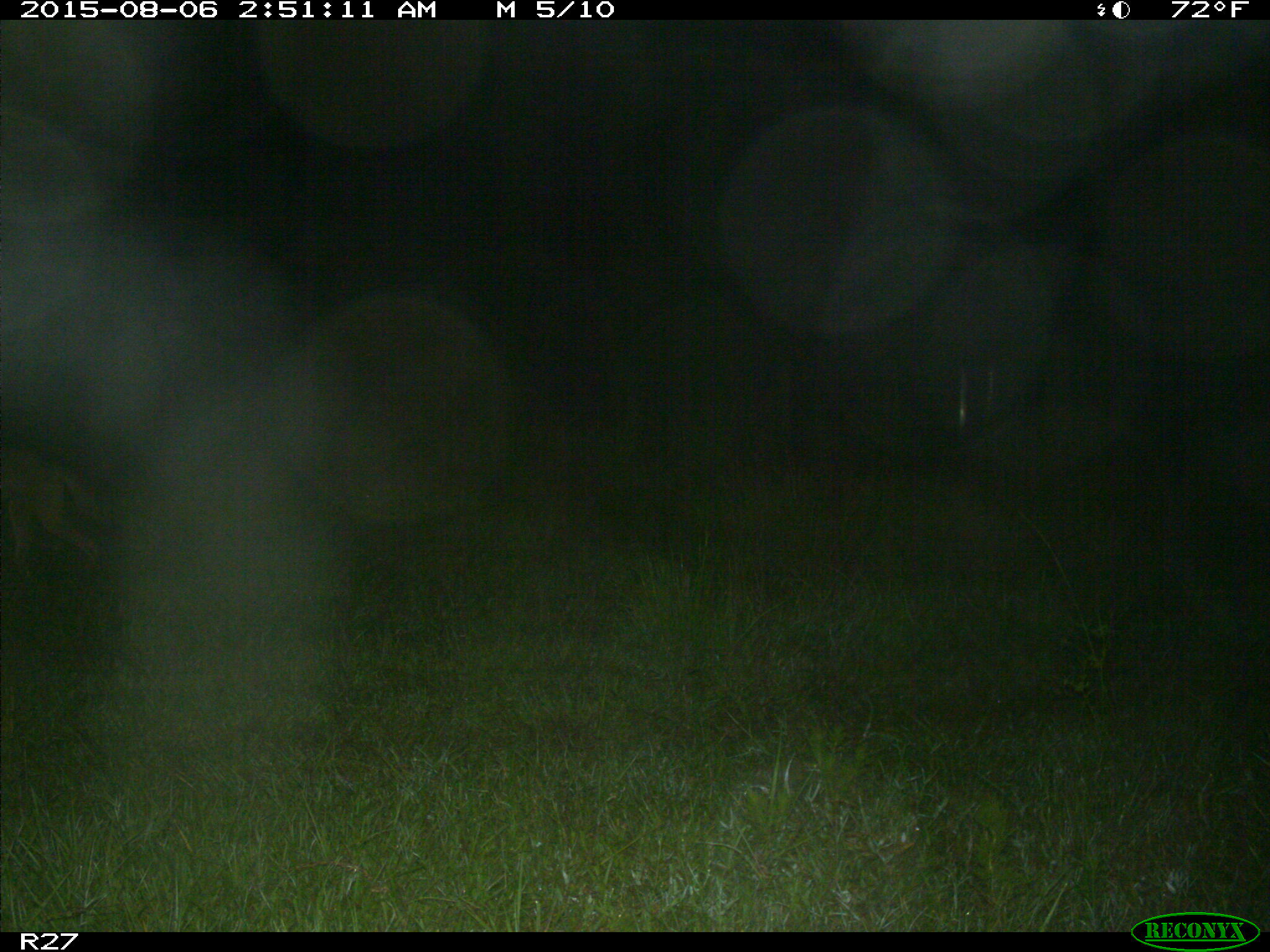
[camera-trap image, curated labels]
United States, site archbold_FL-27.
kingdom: Animalia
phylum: Chordata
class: Mammalia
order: Carnivora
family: Canidae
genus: Canis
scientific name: Canis latrans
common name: coyote